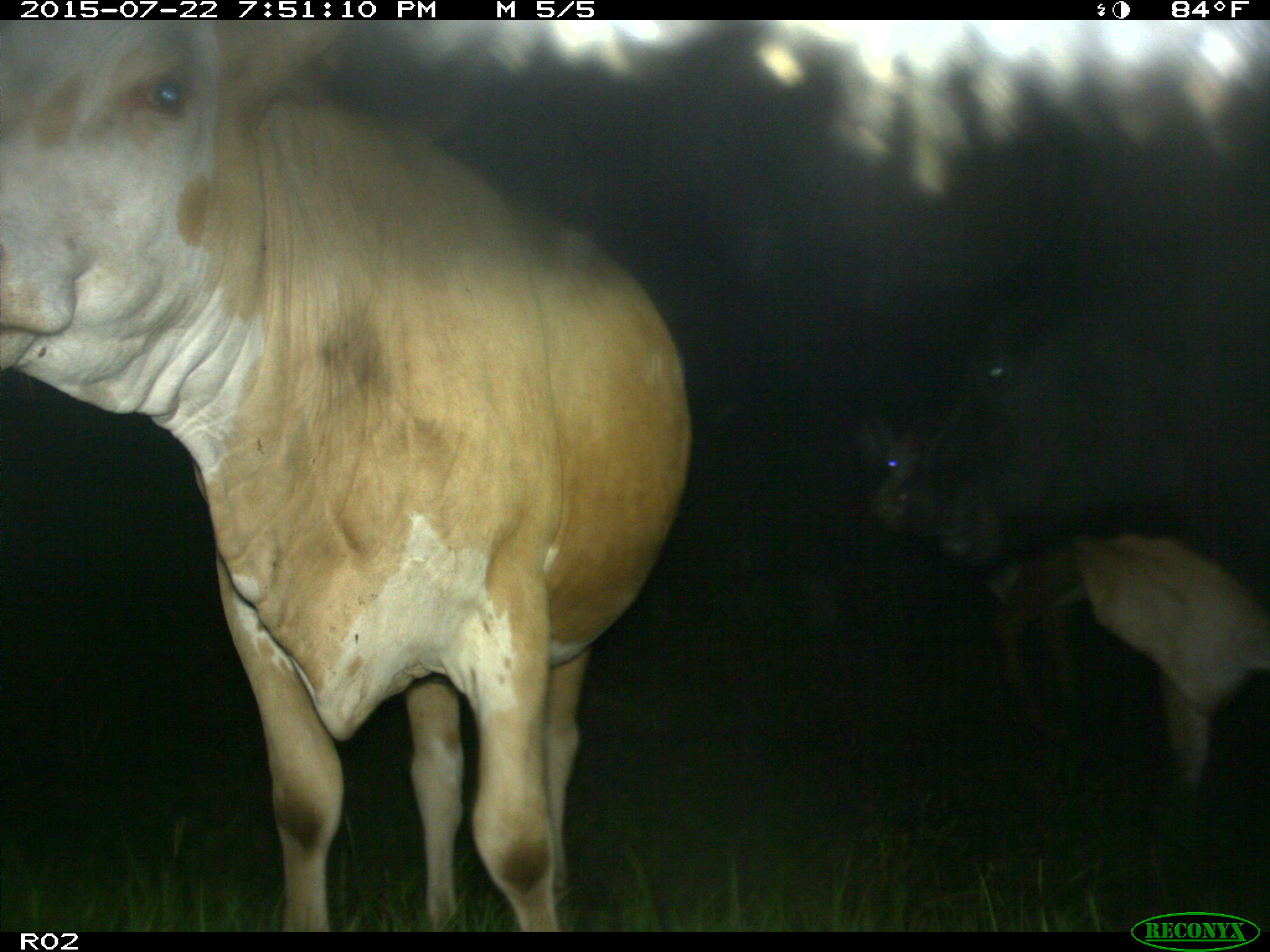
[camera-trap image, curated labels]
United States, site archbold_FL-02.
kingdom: Animalia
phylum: Chordata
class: Mammalia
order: Artiodactyla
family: Bovidae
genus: Bos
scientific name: Bos taurus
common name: domestic cow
Bos taurus (domestic cow).